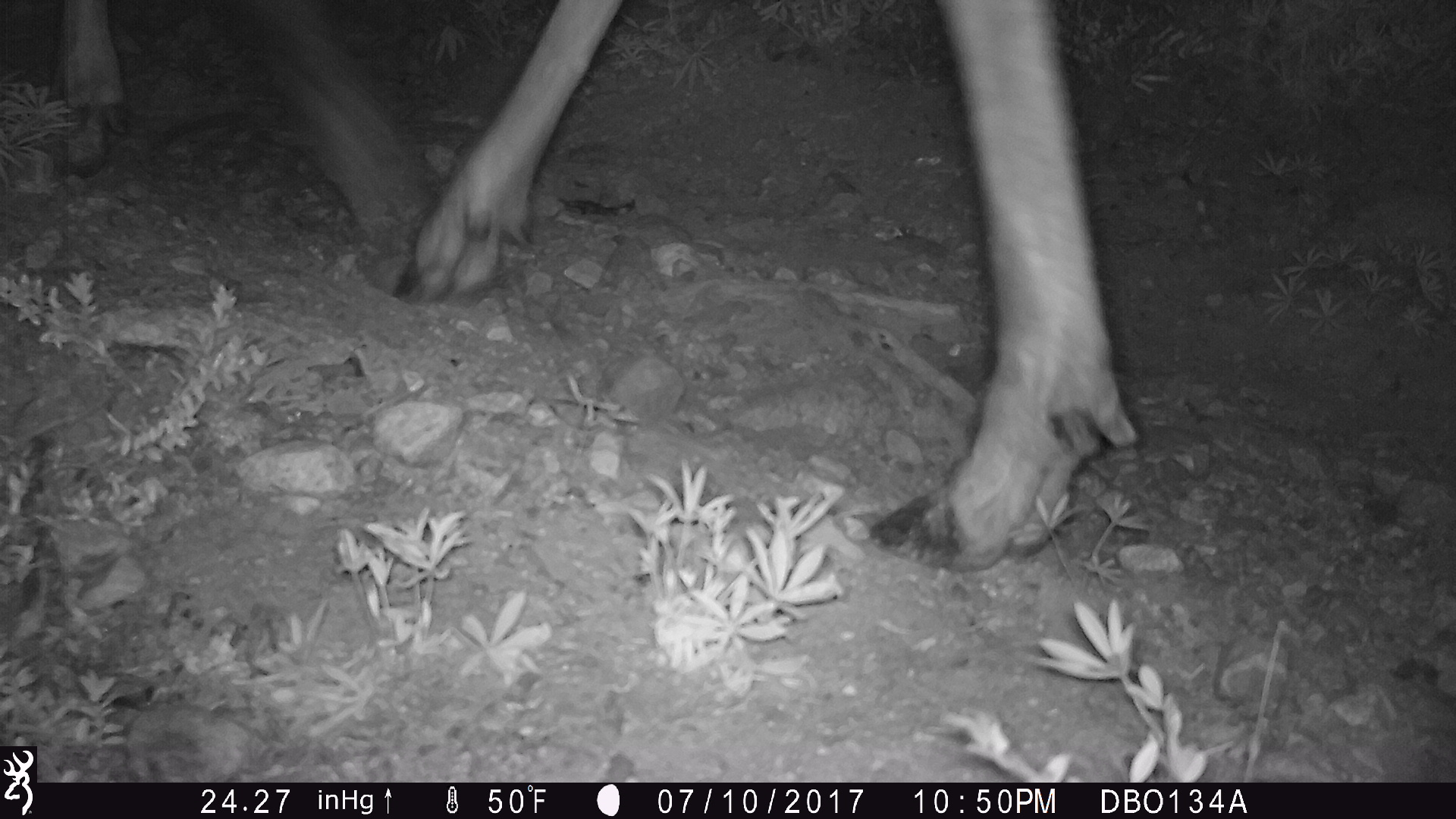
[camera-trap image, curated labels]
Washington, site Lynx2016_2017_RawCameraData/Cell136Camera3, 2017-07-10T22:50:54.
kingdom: Animalia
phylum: Chordata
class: Mammalia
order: Artiodactyla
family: Cervidae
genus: Alces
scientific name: Alces alces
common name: moose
Alces alces (moose). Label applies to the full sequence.